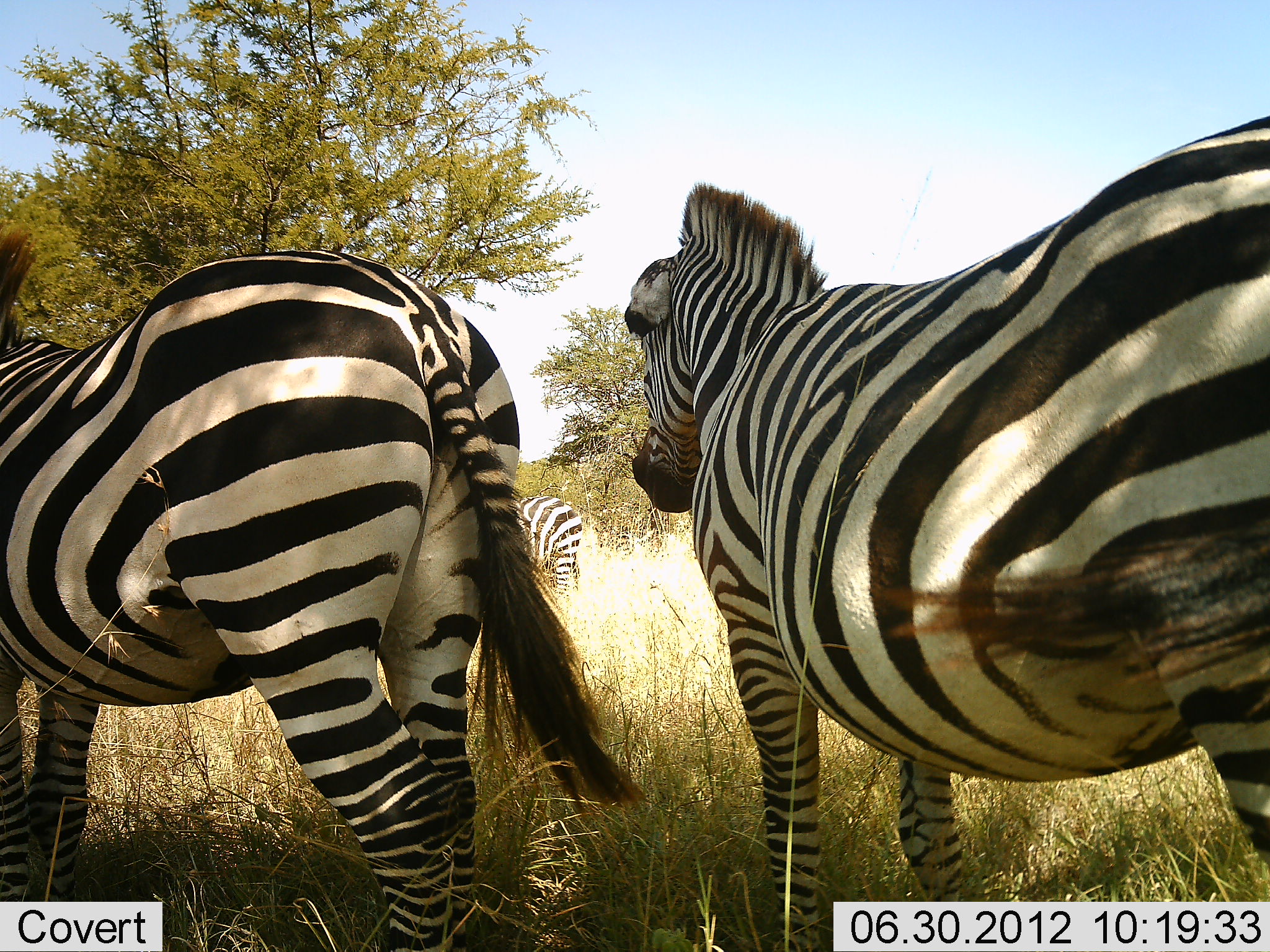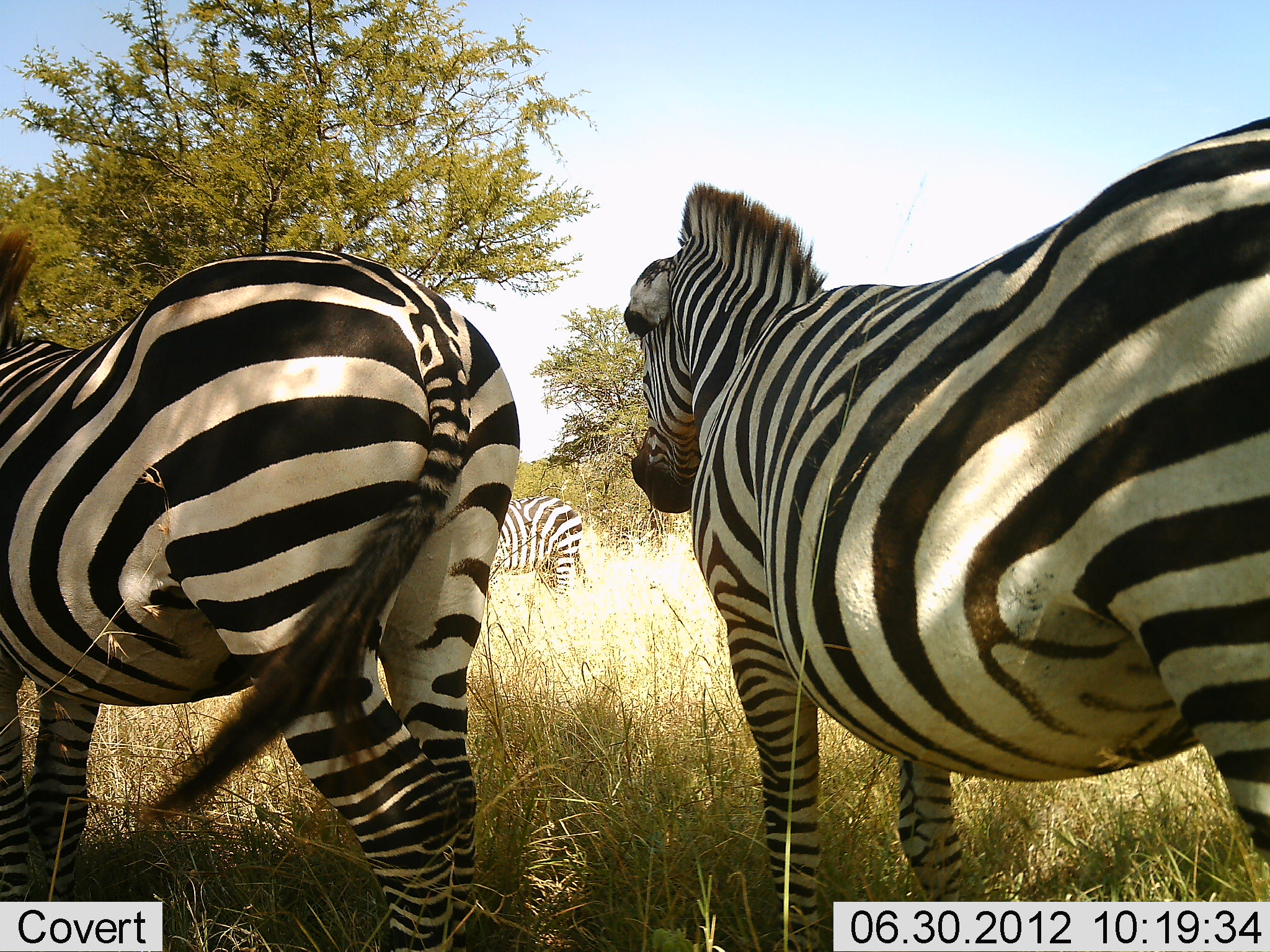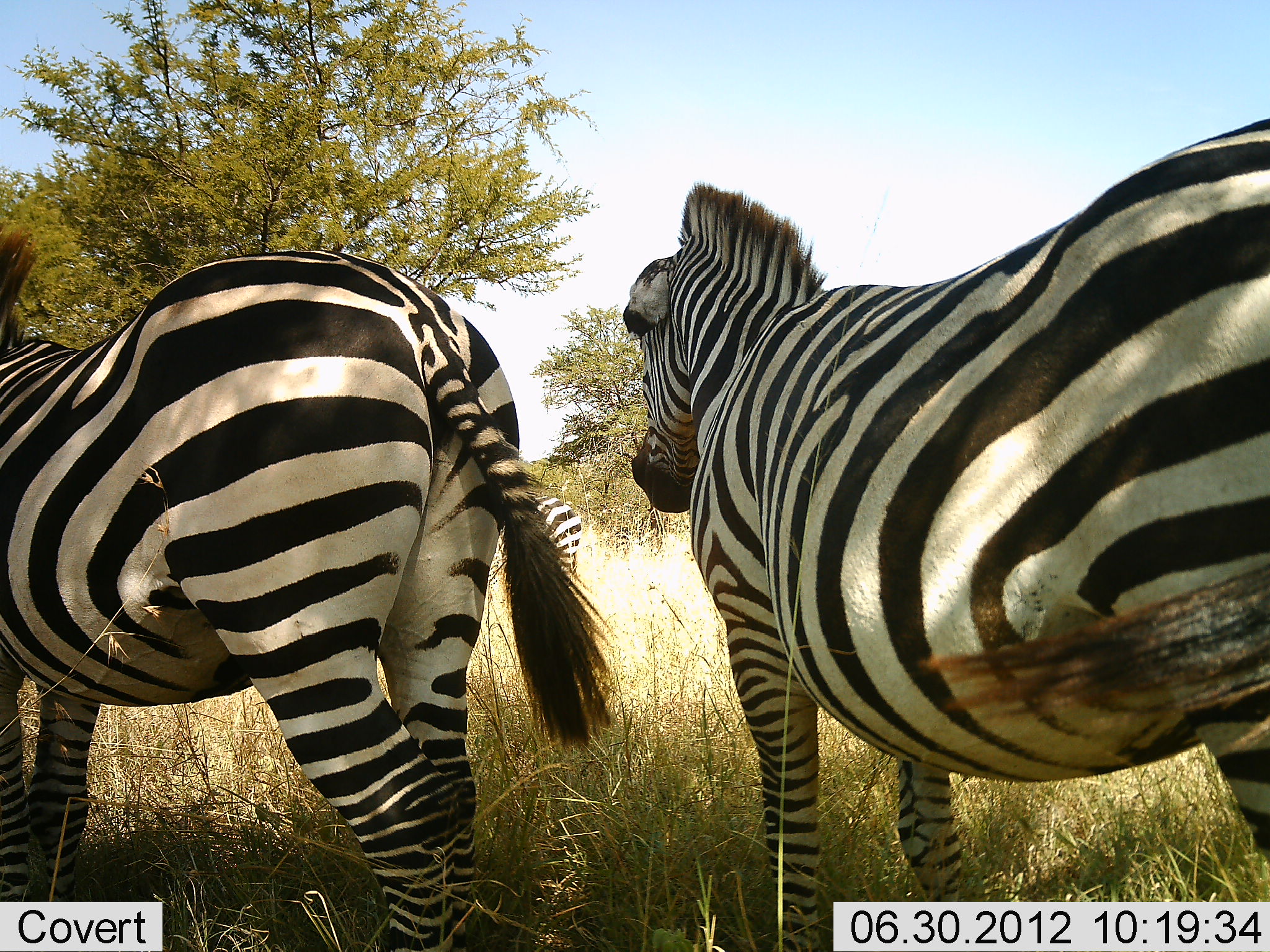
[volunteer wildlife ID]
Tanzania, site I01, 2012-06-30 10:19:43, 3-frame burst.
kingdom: Animalia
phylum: Chordata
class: Mammalia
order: Perissodactyla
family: Equidae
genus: Equus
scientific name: Equus quagga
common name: plains zebra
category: zebra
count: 3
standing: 90%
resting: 20%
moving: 0%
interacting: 0%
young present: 0%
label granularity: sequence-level